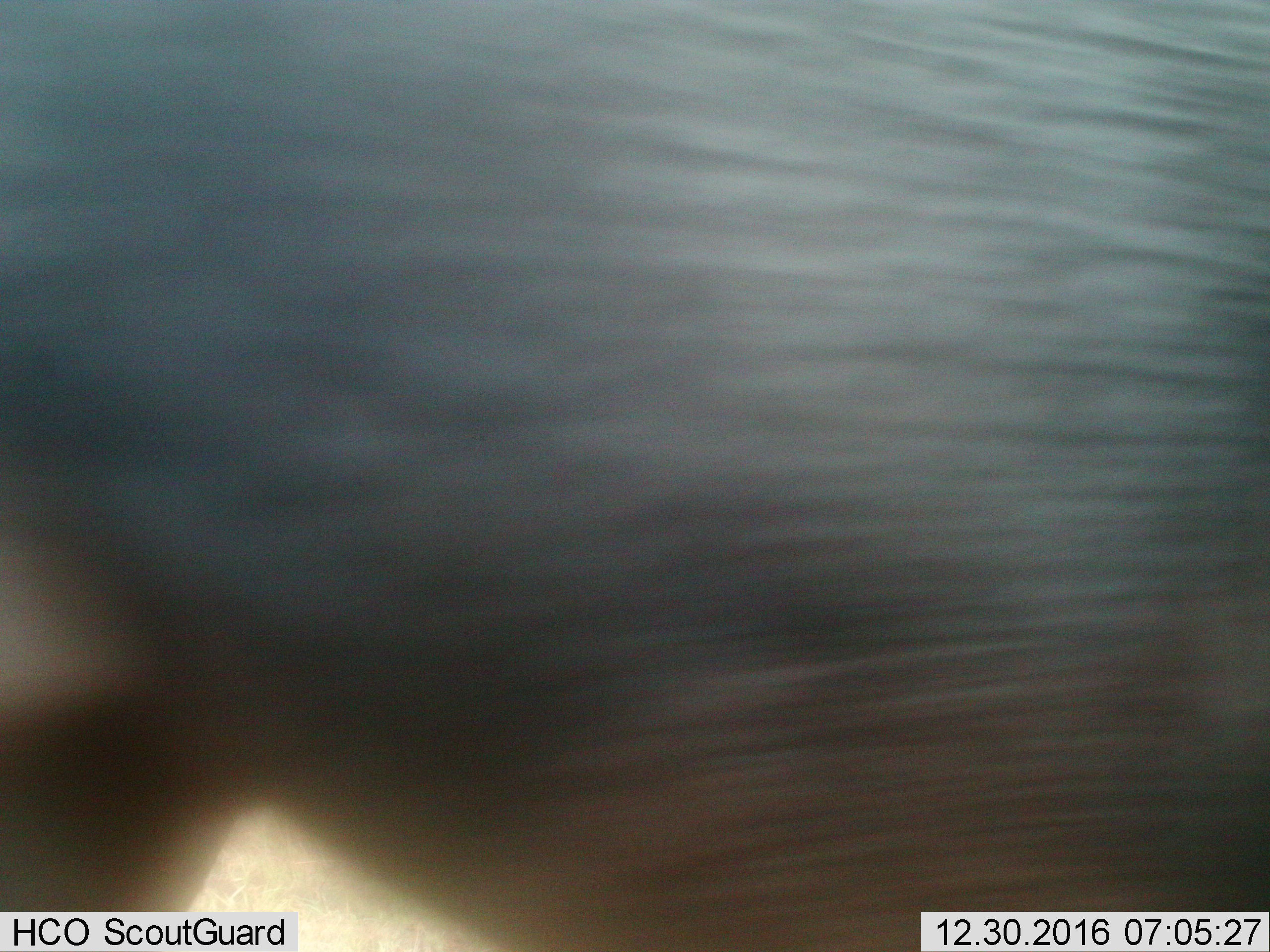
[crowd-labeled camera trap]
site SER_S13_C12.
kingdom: Animalia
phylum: Chordata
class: Mammalia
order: Artiodactyla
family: Bovidae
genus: Connochaetes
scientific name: Connochaetes taurinus taurinus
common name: blue wildebeest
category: wildebeestblue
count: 1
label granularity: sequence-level